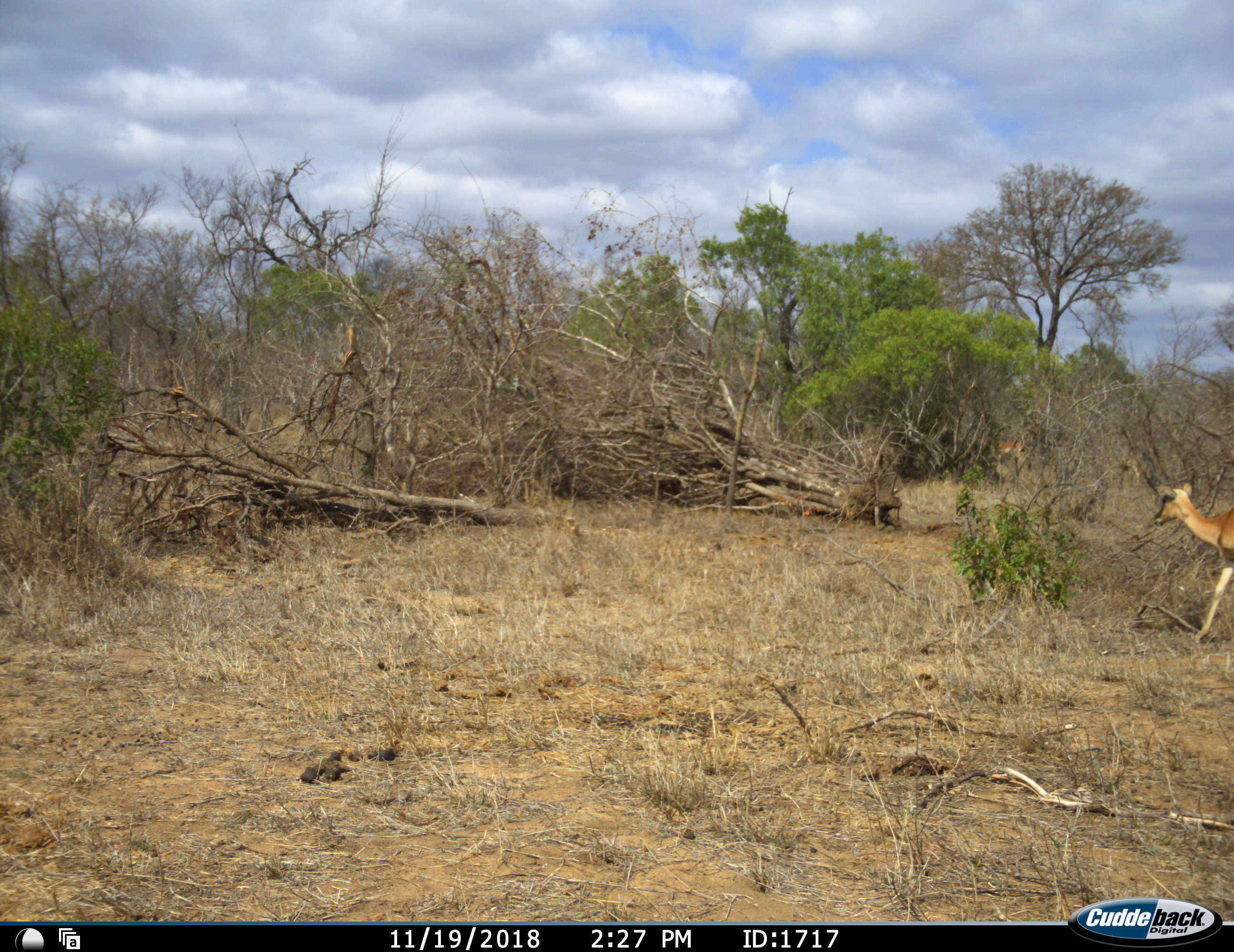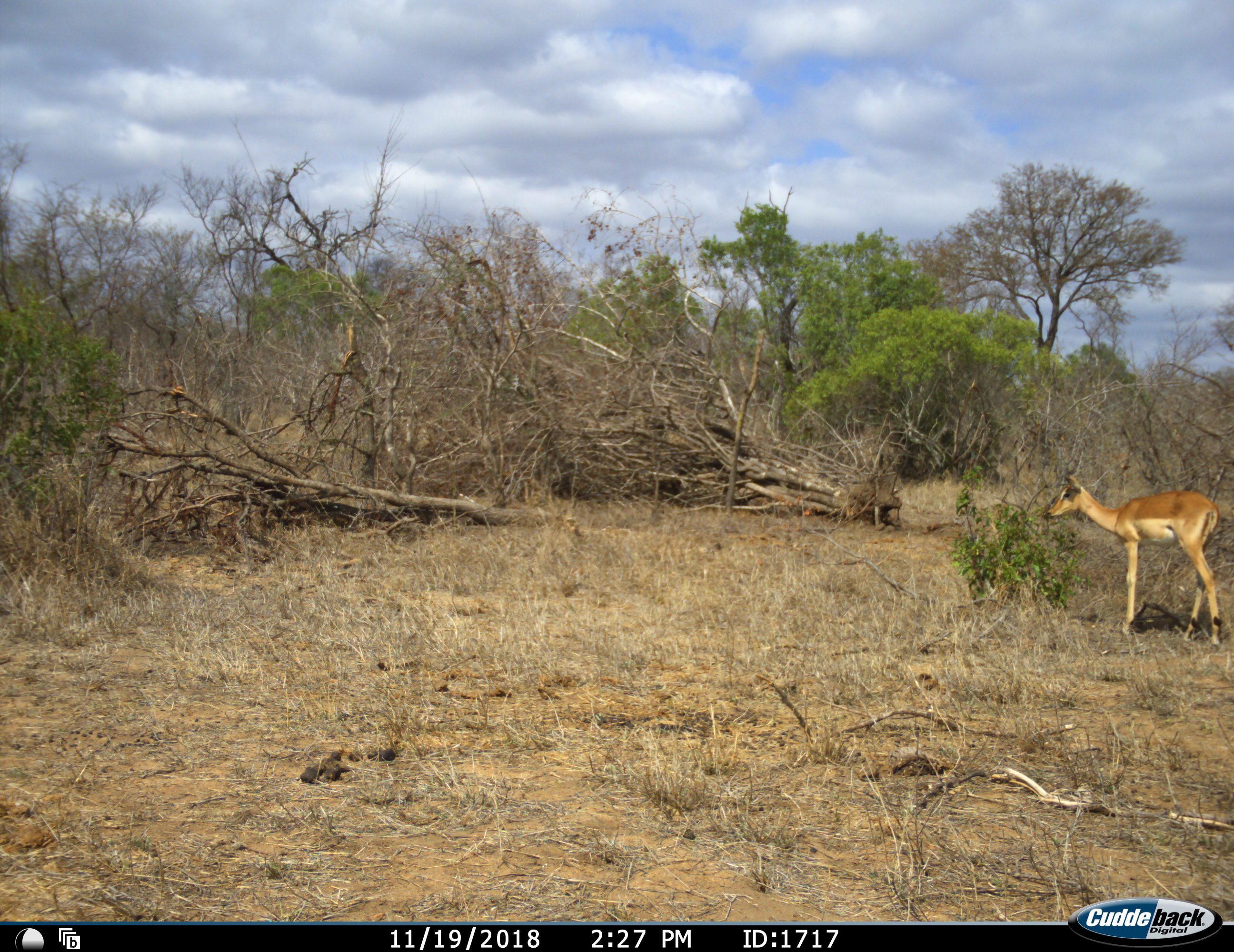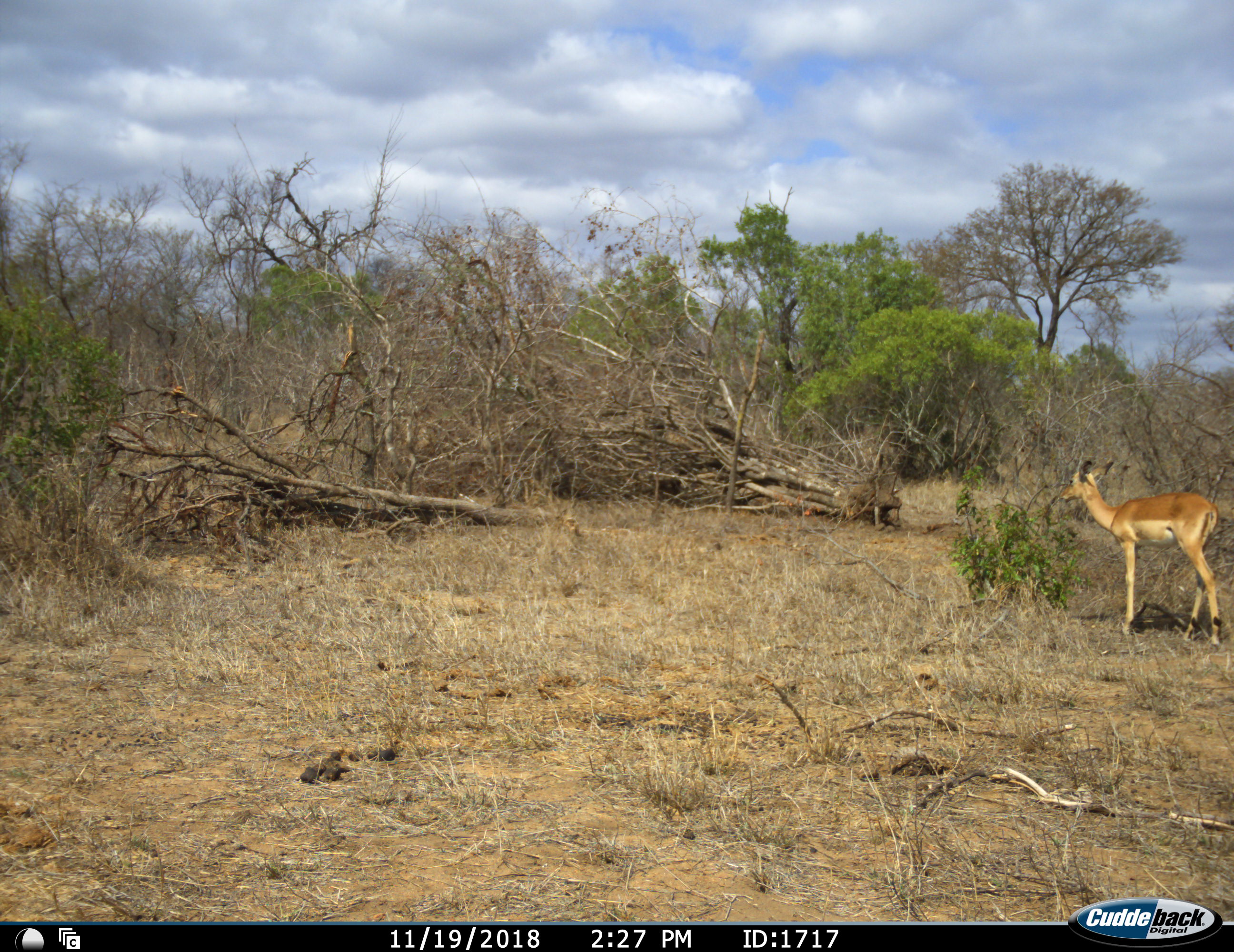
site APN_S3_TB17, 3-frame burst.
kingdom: Animalia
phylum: Chordata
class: Mammalia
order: Artiodactyla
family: Bovidae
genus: Aepyceros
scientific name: Aepyceros melampus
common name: impala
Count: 2.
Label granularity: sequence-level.